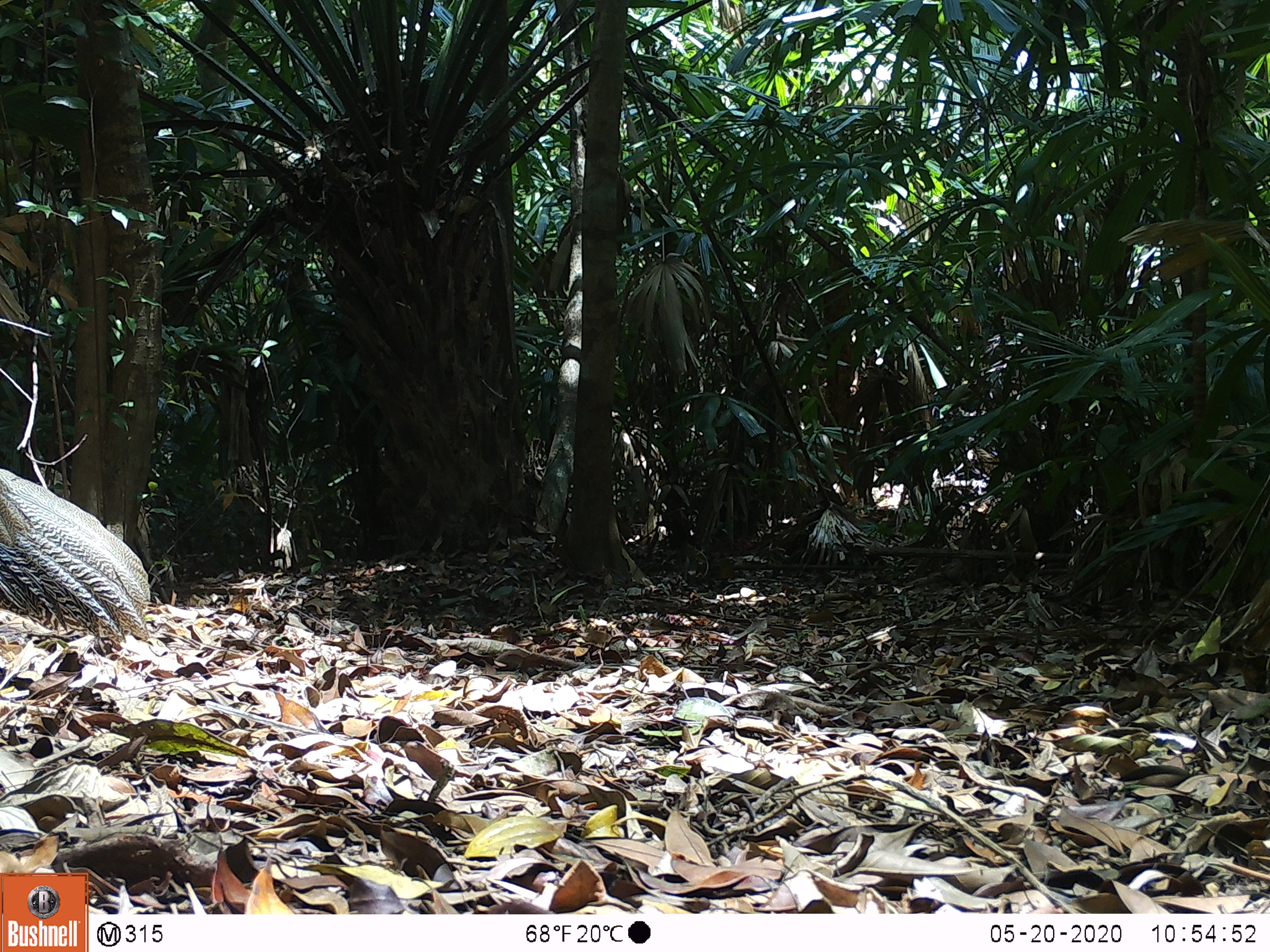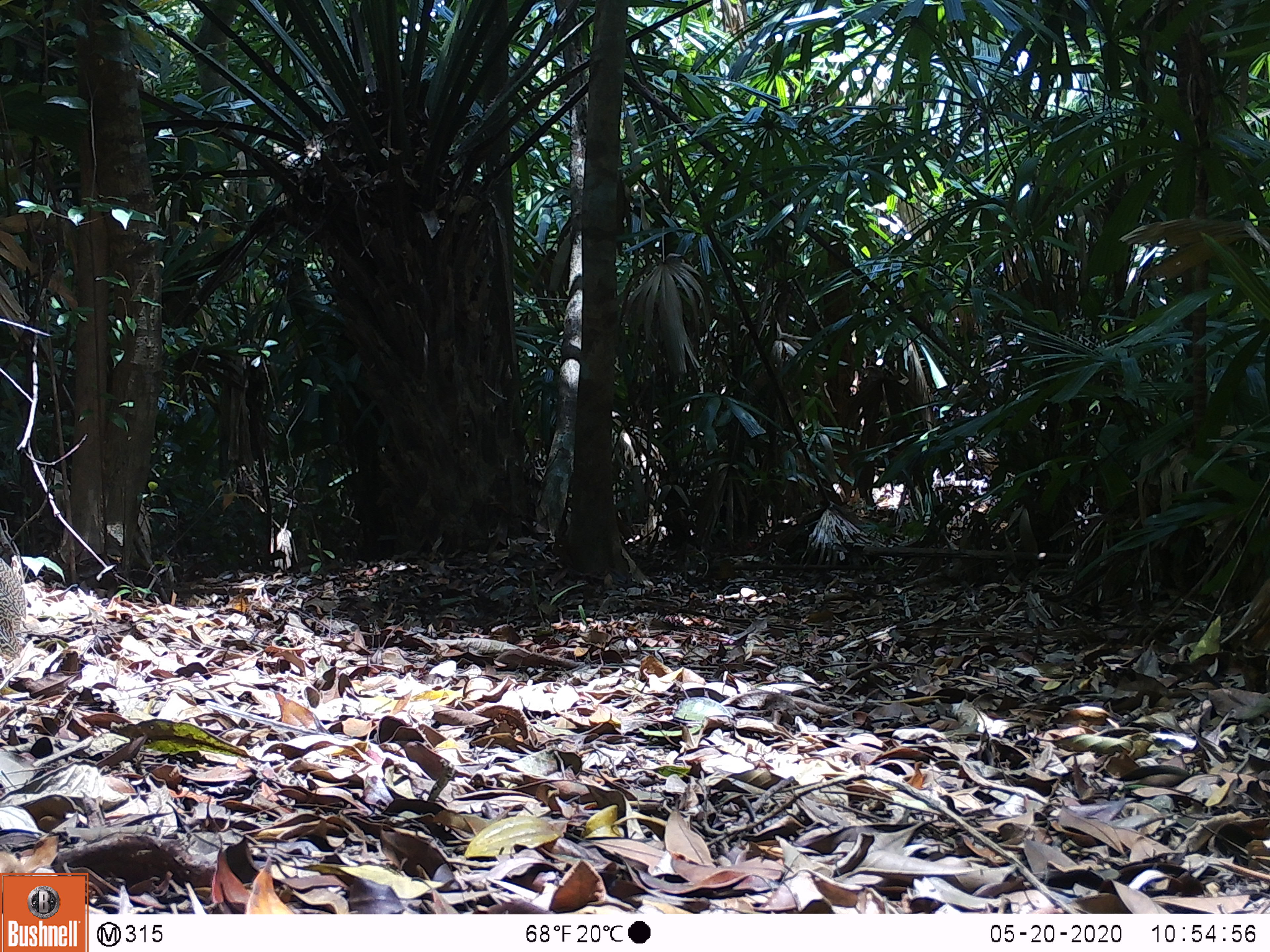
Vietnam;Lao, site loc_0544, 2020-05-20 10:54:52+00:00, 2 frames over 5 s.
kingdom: Animalia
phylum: Chordata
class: Aves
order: Galliformes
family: Phasianidae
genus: Lophura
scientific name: Lophura nycthemera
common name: silver pheasant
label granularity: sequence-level